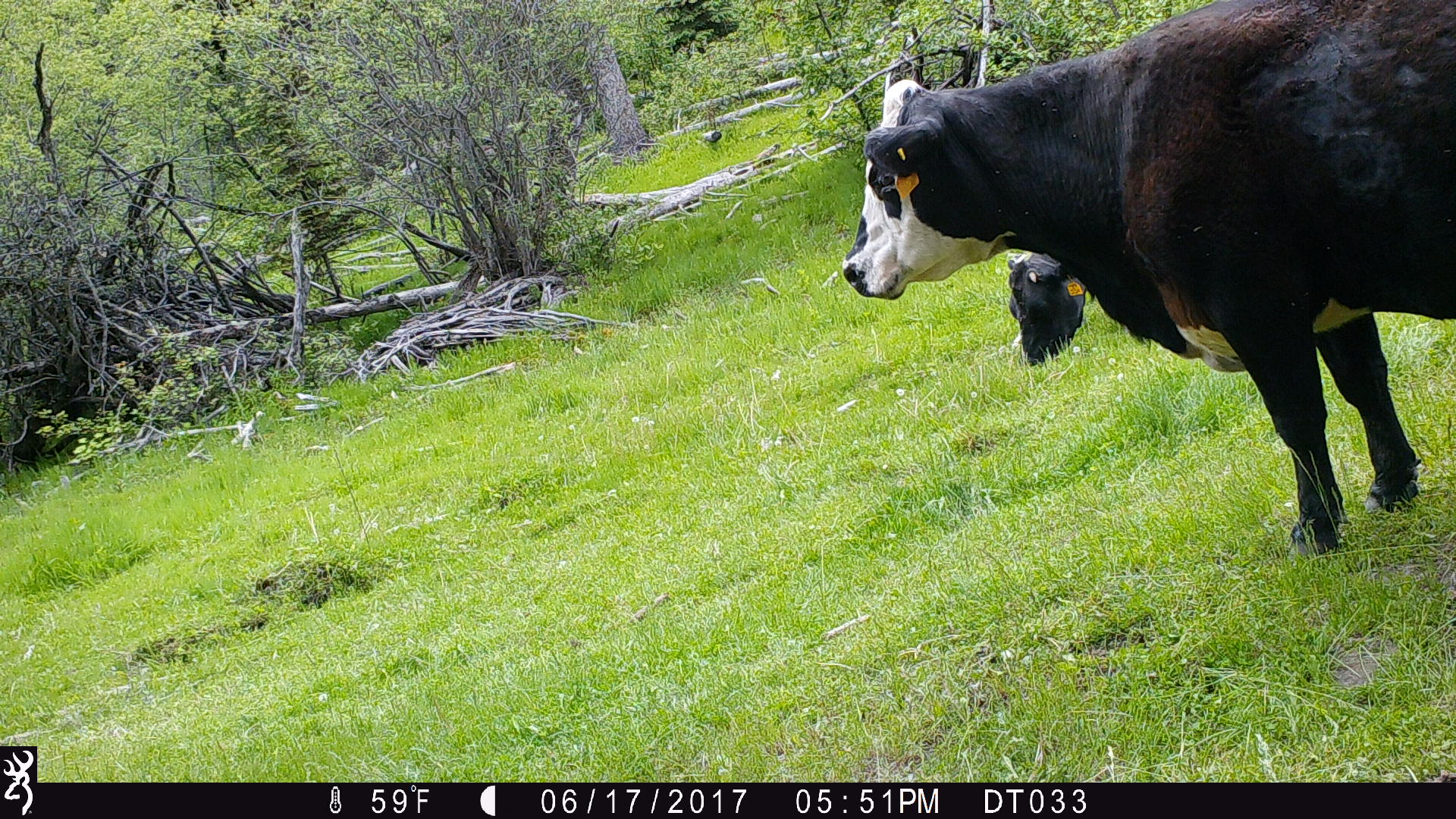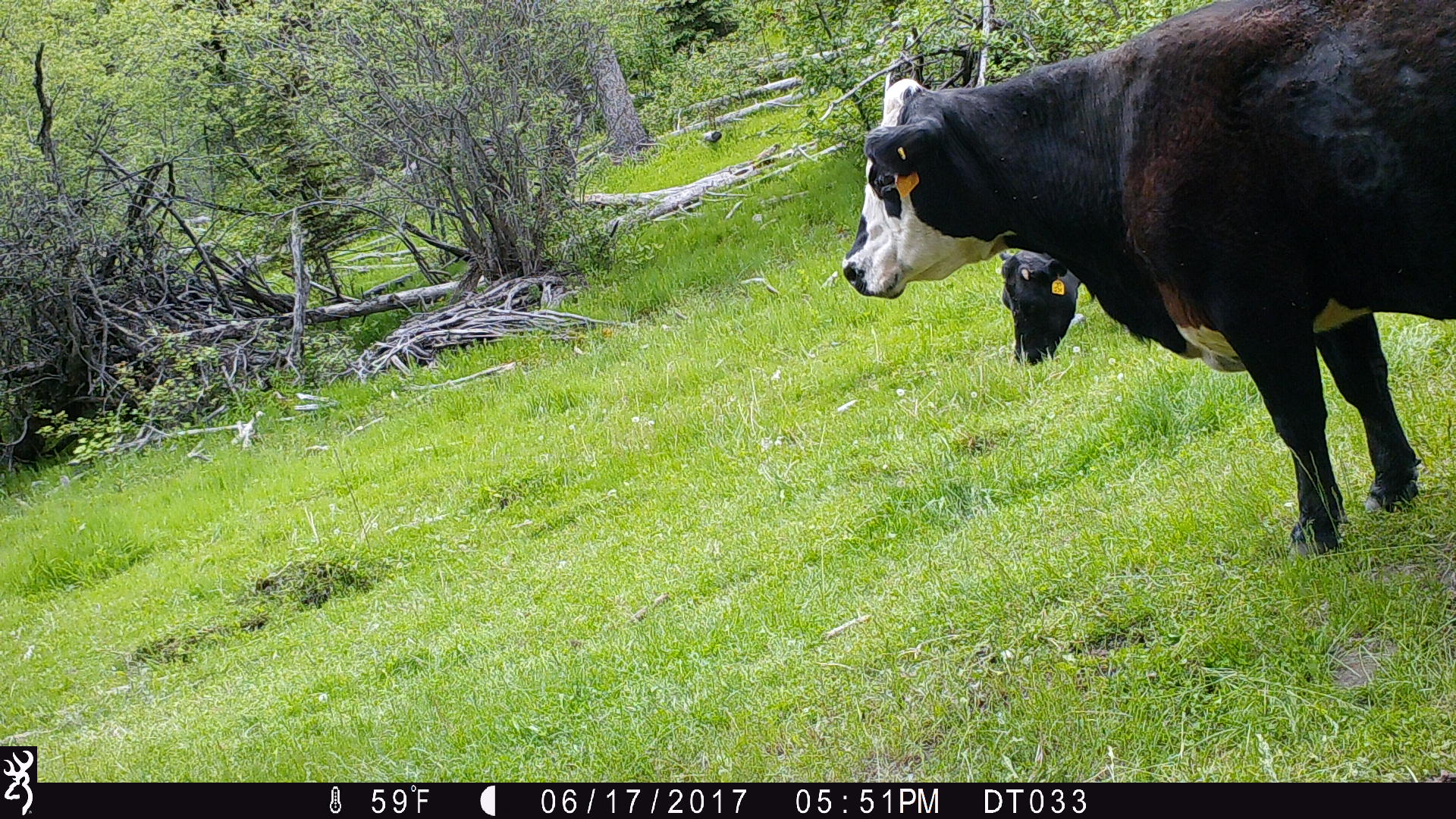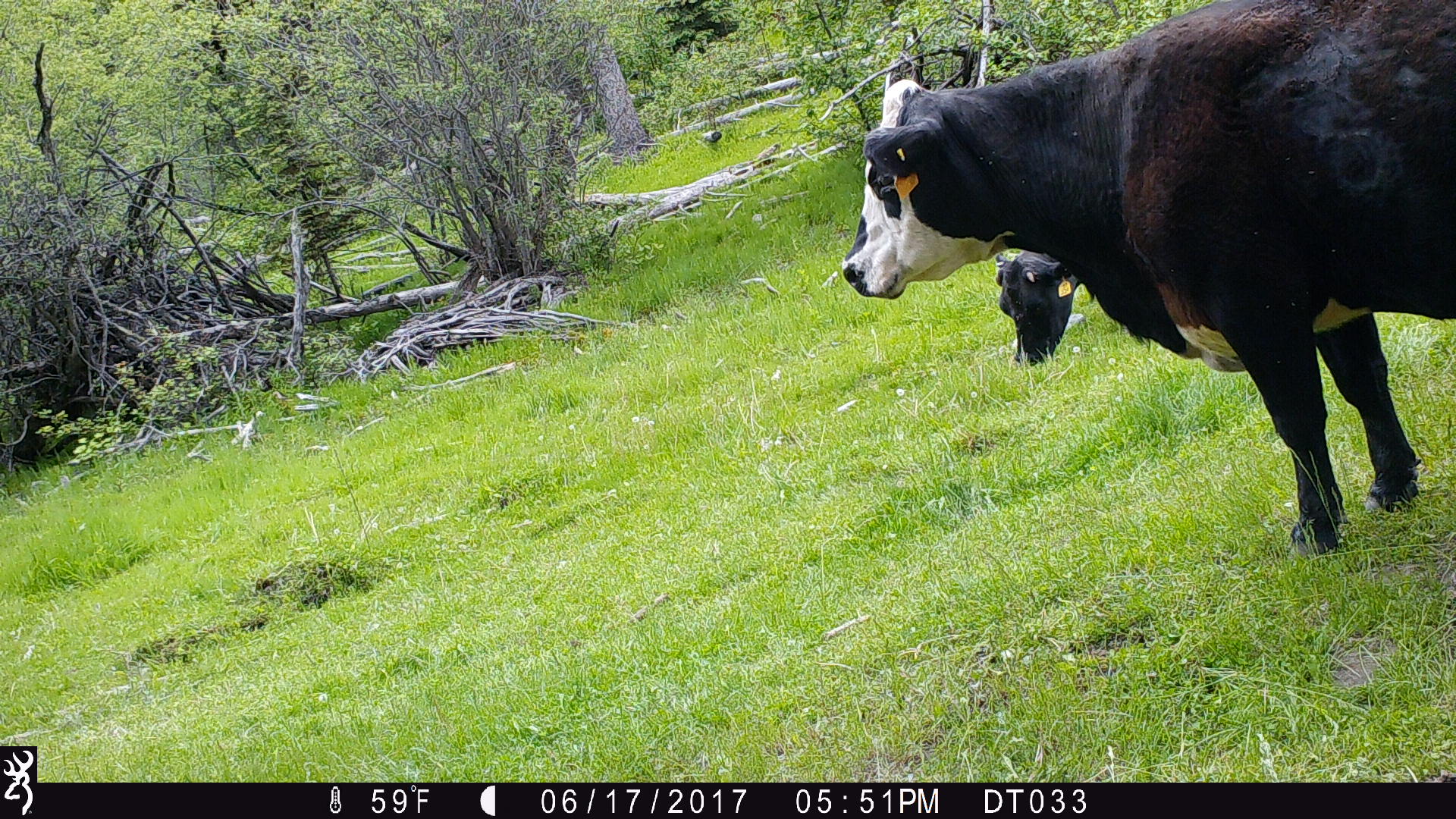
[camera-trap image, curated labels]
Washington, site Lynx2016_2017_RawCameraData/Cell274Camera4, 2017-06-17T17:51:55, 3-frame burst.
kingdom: Animalia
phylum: Chordata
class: Mammalia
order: Artiodactyla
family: Bovidae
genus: Bos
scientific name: Bos taurus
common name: domestic cattle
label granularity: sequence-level